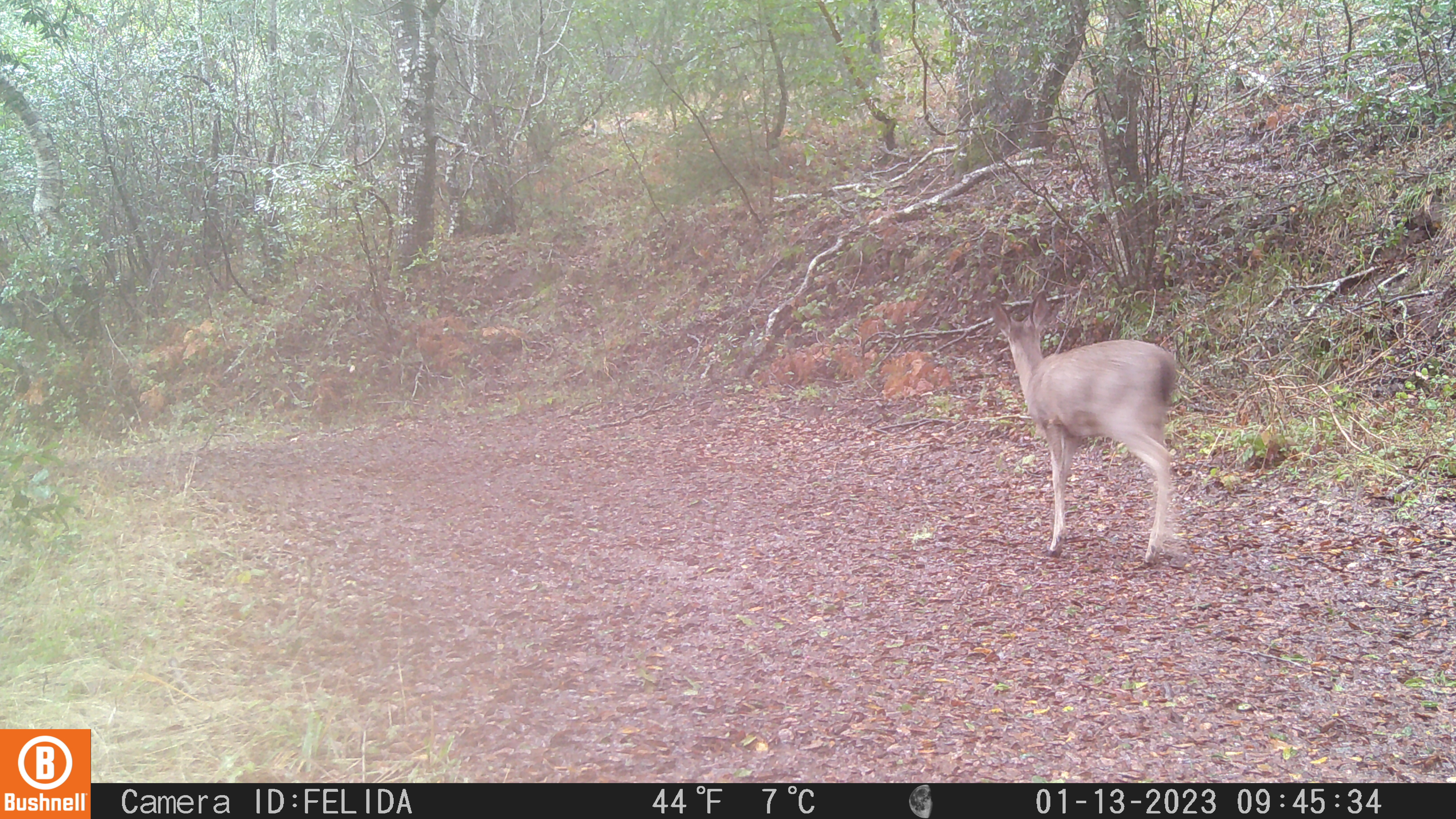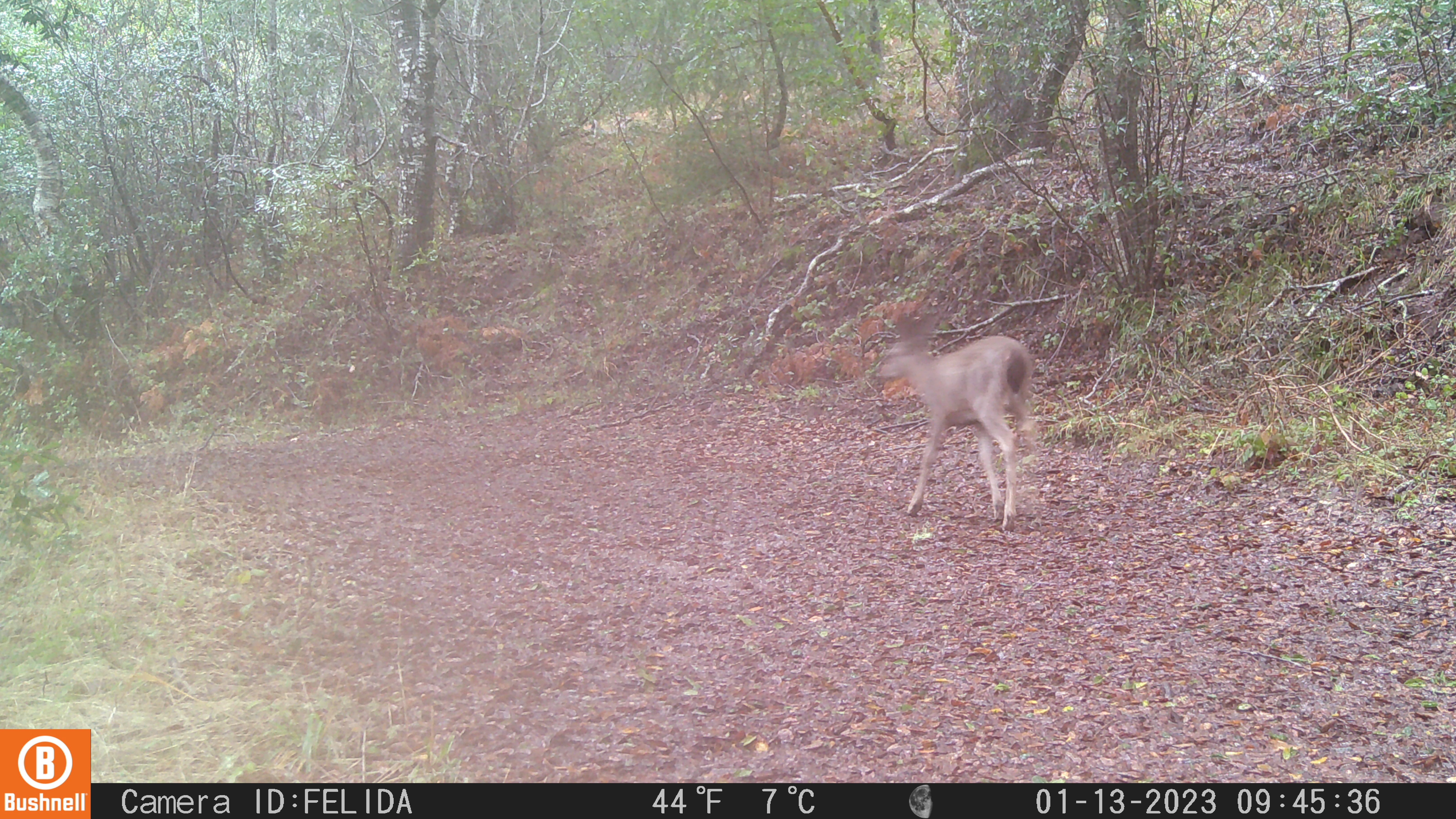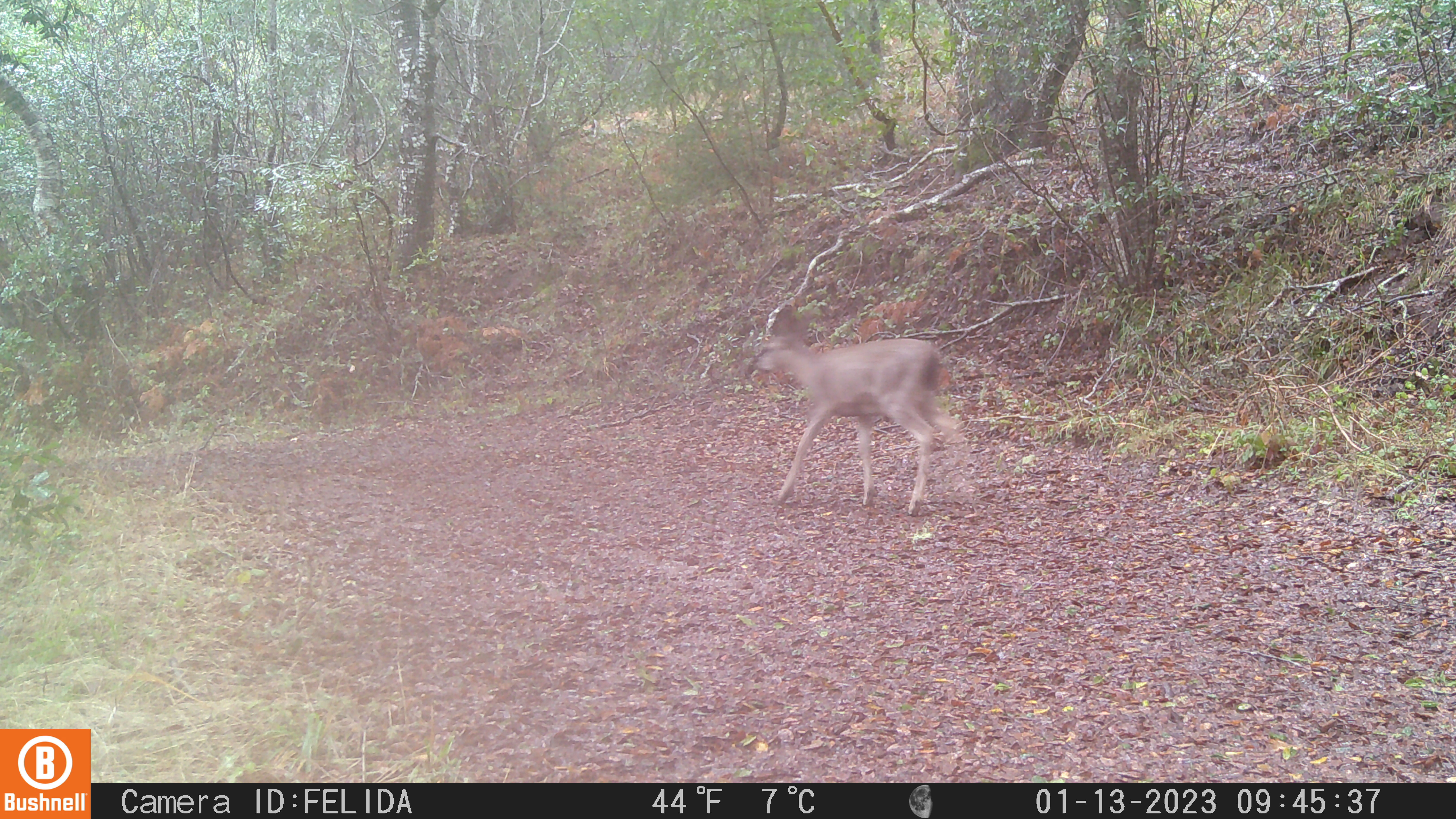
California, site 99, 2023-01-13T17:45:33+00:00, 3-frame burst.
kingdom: Animalia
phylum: Chordata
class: Mammalia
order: Artiodactyla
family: Cervidae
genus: Odocoileus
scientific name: Odocoileus hemionus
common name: mule deer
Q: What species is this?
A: Mule deer (Odocoileus hemionus).